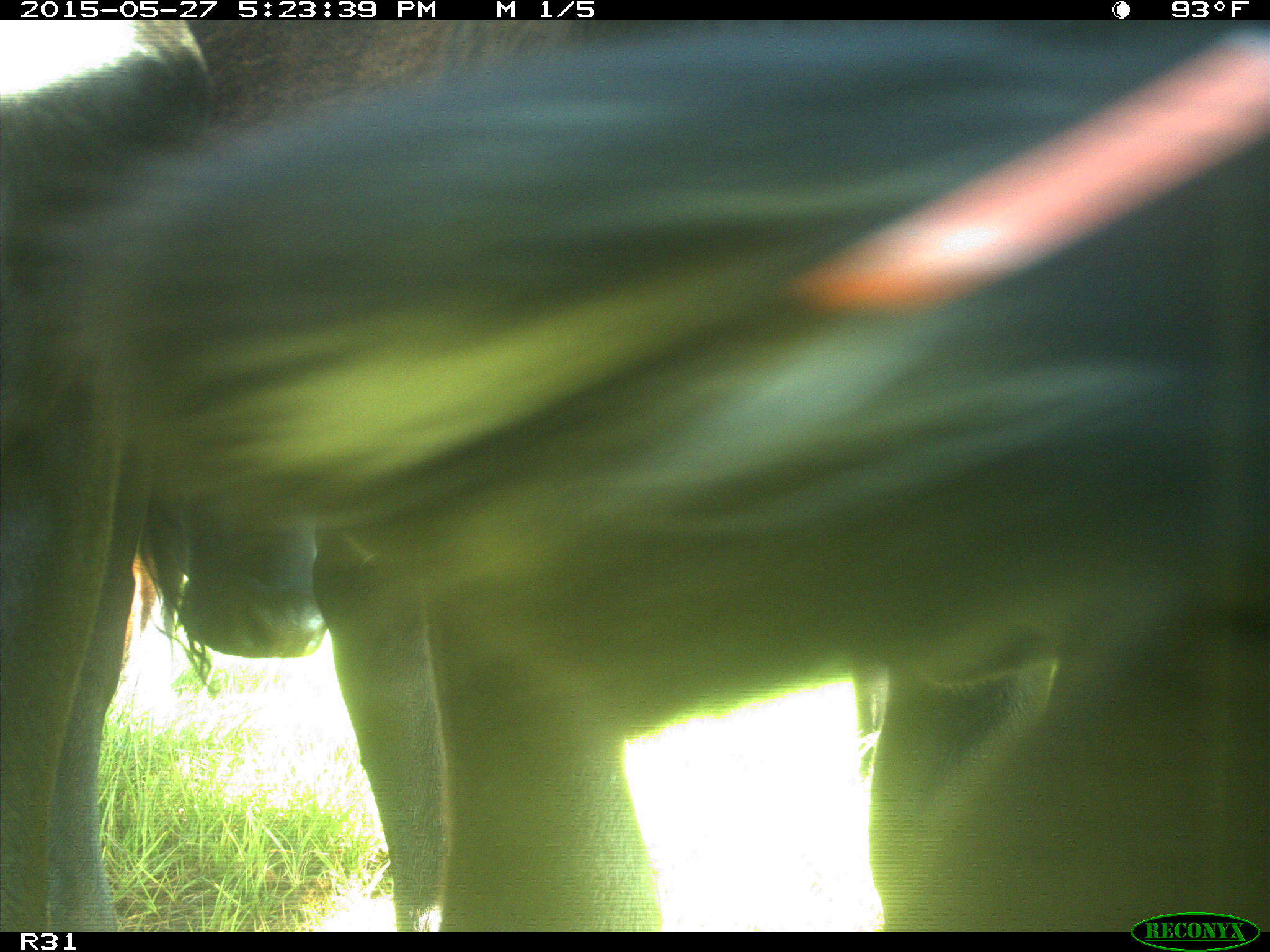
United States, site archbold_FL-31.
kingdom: Animalia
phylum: Chordata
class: Mammalia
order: Artiodactyla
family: Bovidae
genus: Bos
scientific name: Bos taurus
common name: domestic cow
Bos taurus (domestic cow).